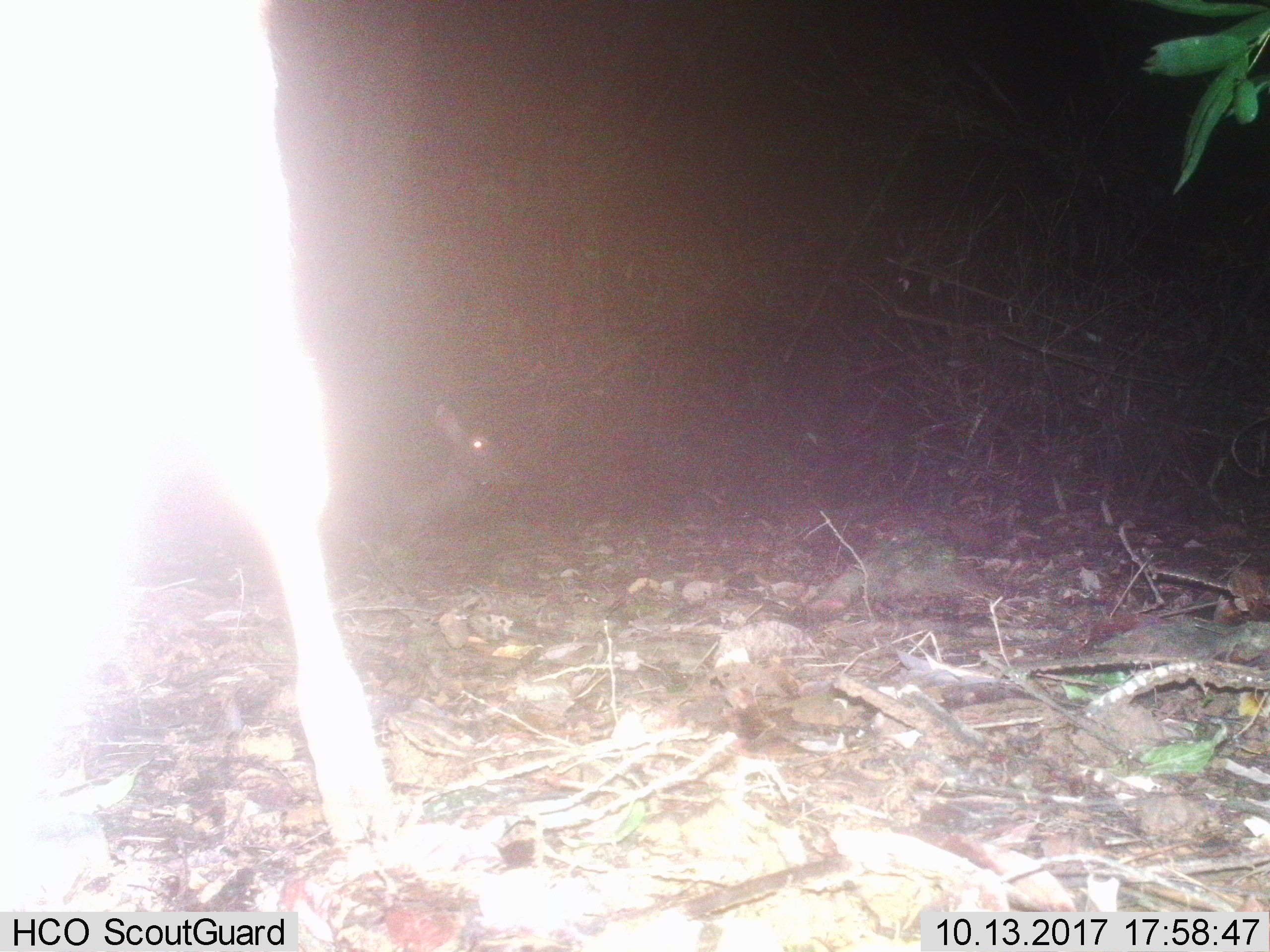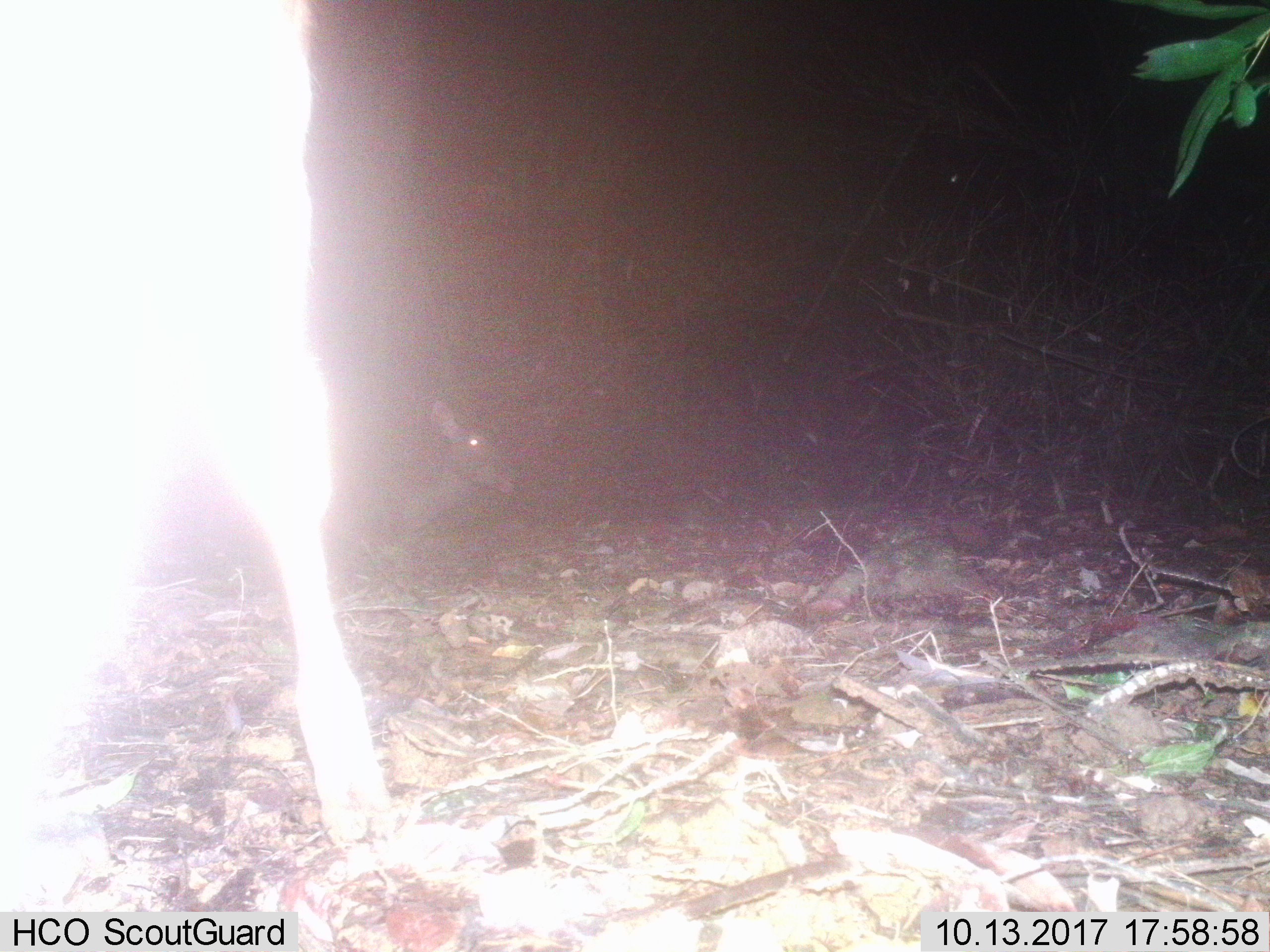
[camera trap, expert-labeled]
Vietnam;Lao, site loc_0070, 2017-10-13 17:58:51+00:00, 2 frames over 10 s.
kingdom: Animalia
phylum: Chordata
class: Mammalia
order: Artiodactyla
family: Cervidae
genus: Rusa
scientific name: Rusa unicolor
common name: sambar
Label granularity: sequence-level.